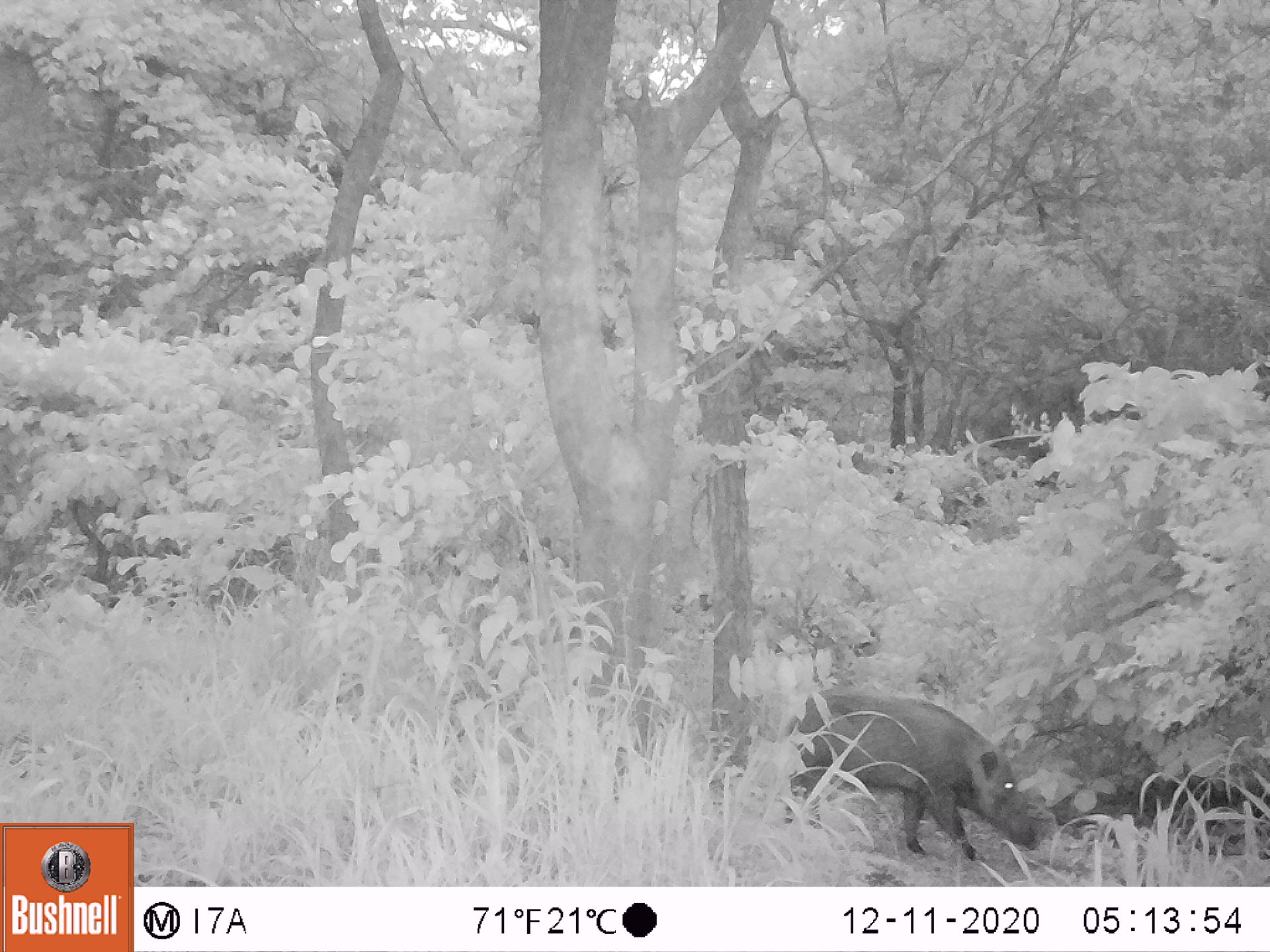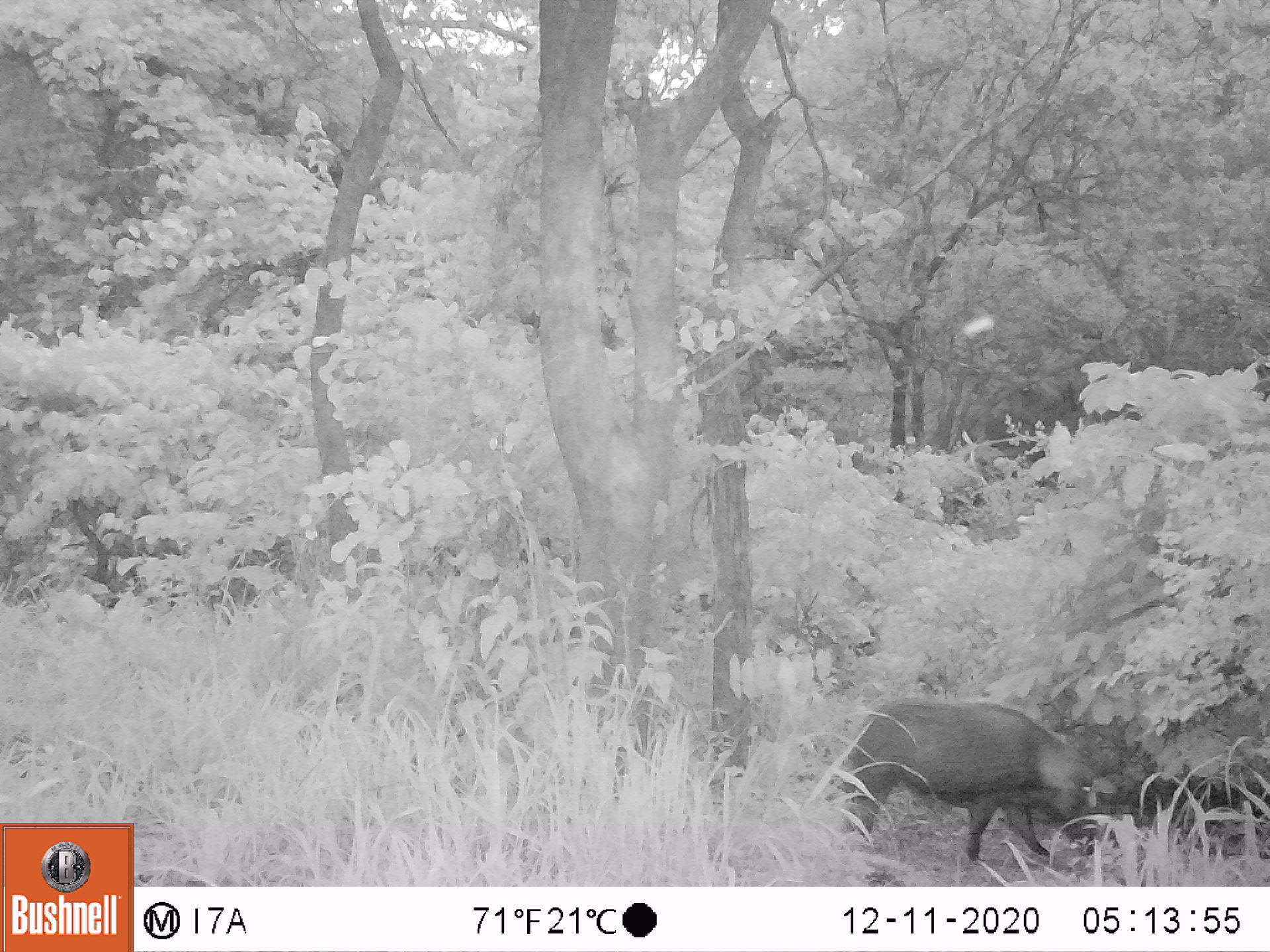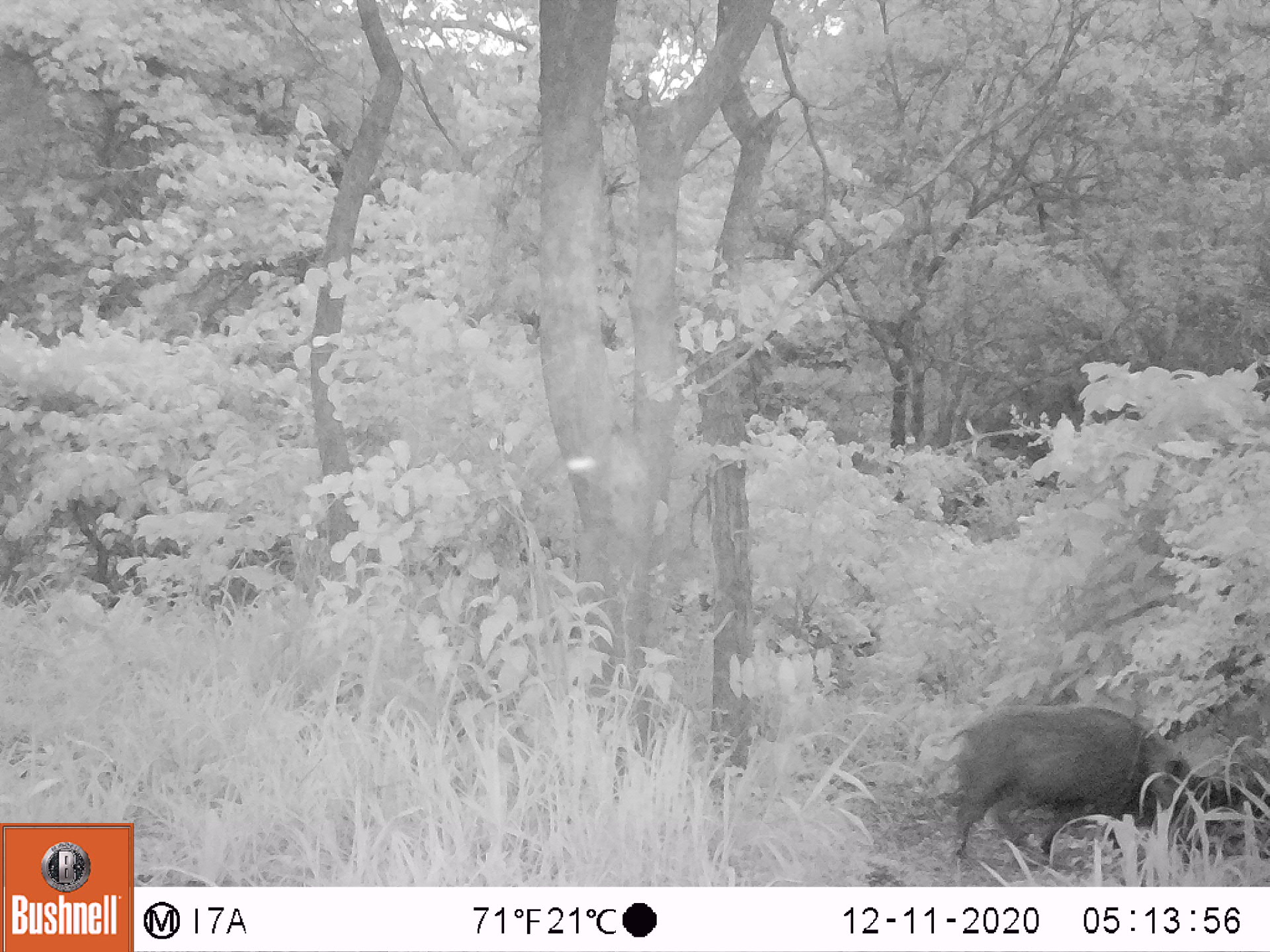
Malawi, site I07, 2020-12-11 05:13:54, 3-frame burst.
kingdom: Animalia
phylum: Chordata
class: Mammalia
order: Artiodactyla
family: Suidae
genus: Potamochoerus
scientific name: Potamochoerus larvatus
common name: bushpig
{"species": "bushpig (Potamochoerus larvatus)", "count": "1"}